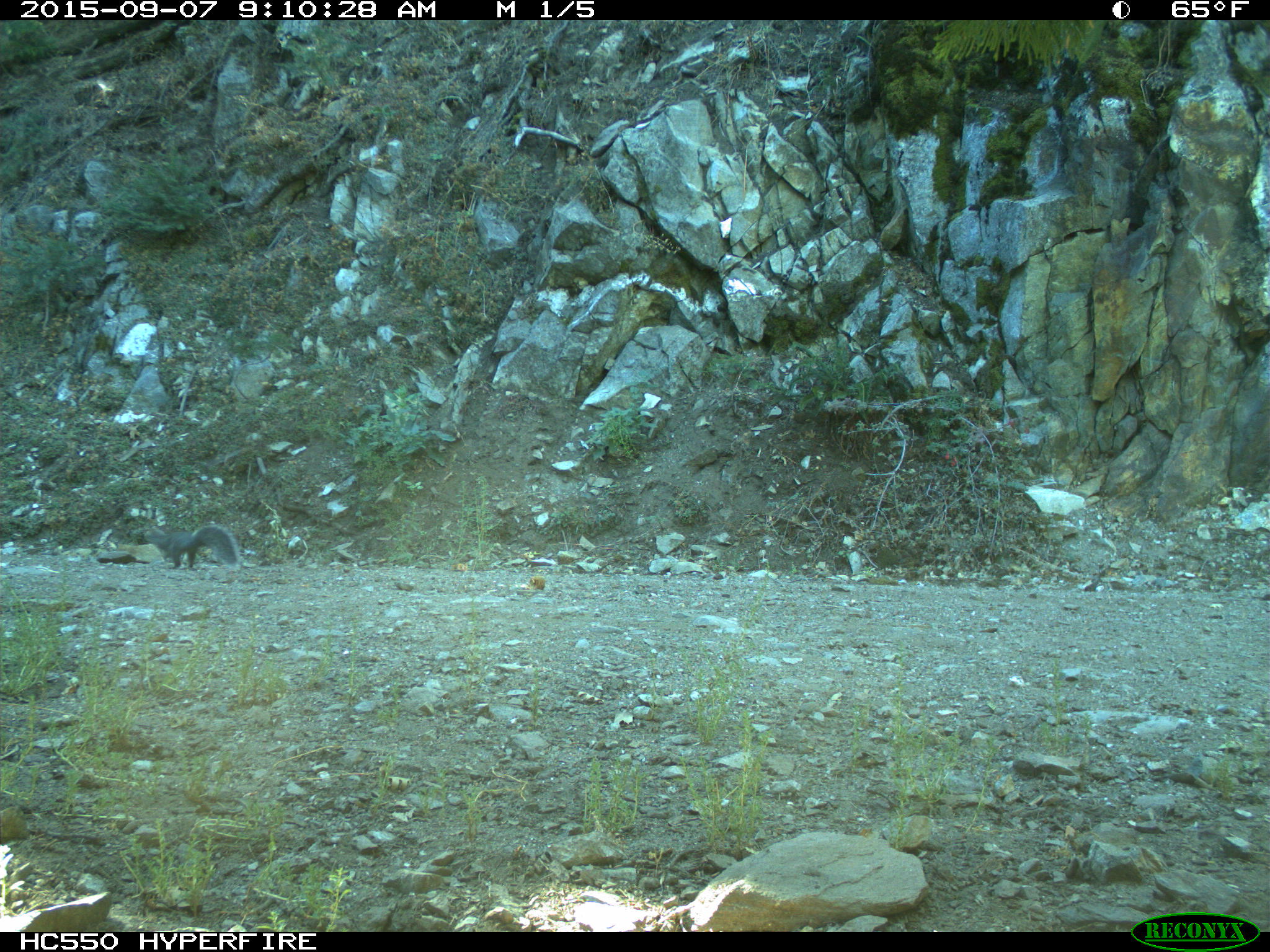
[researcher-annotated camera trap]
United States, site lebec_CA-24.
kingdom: Animalia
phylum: Chordata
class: Mammalia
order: Rodentia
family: Sciuridae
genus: Sciurus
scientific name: Sciurus carolinensis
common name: eastern gray squirrel